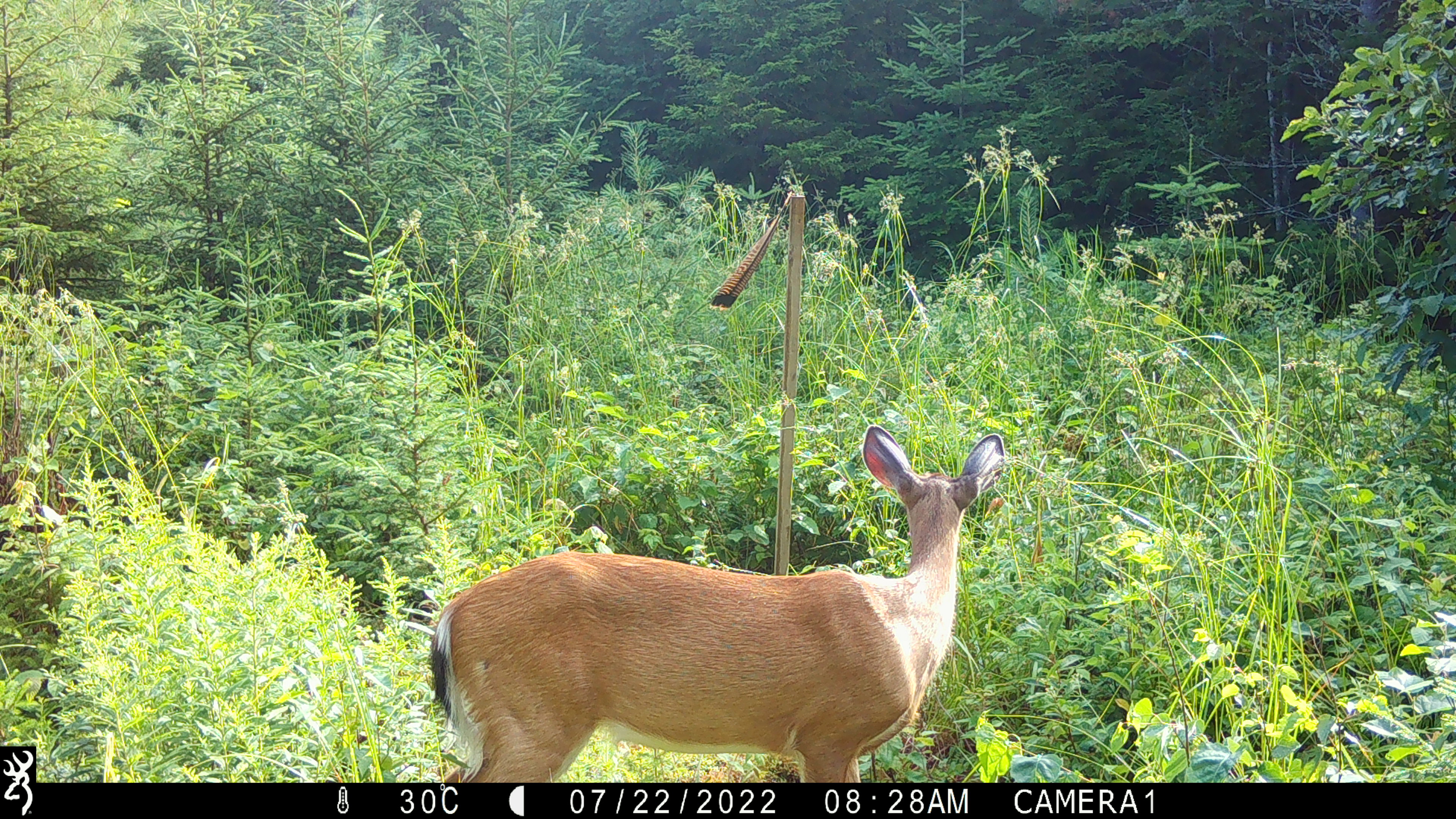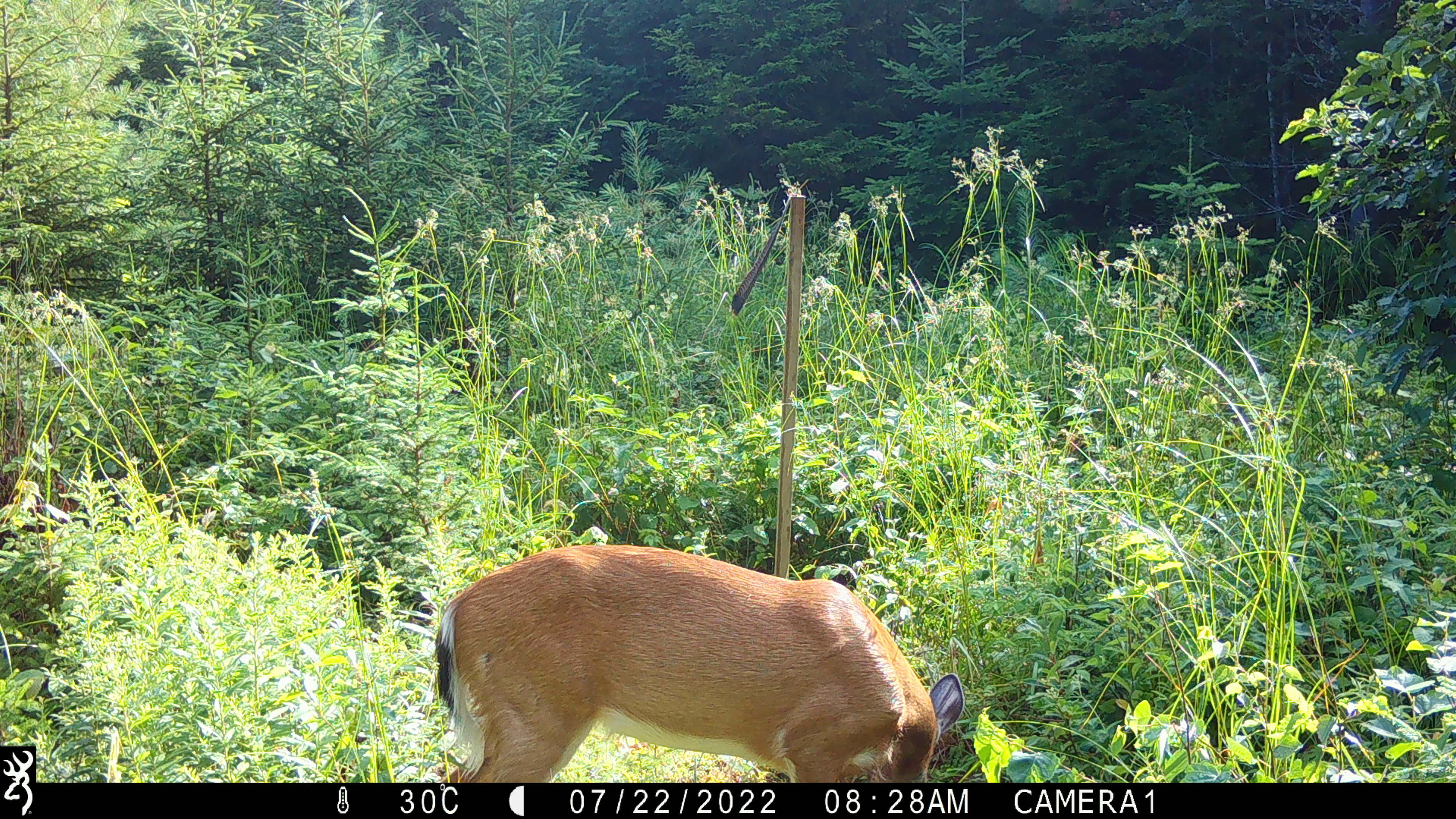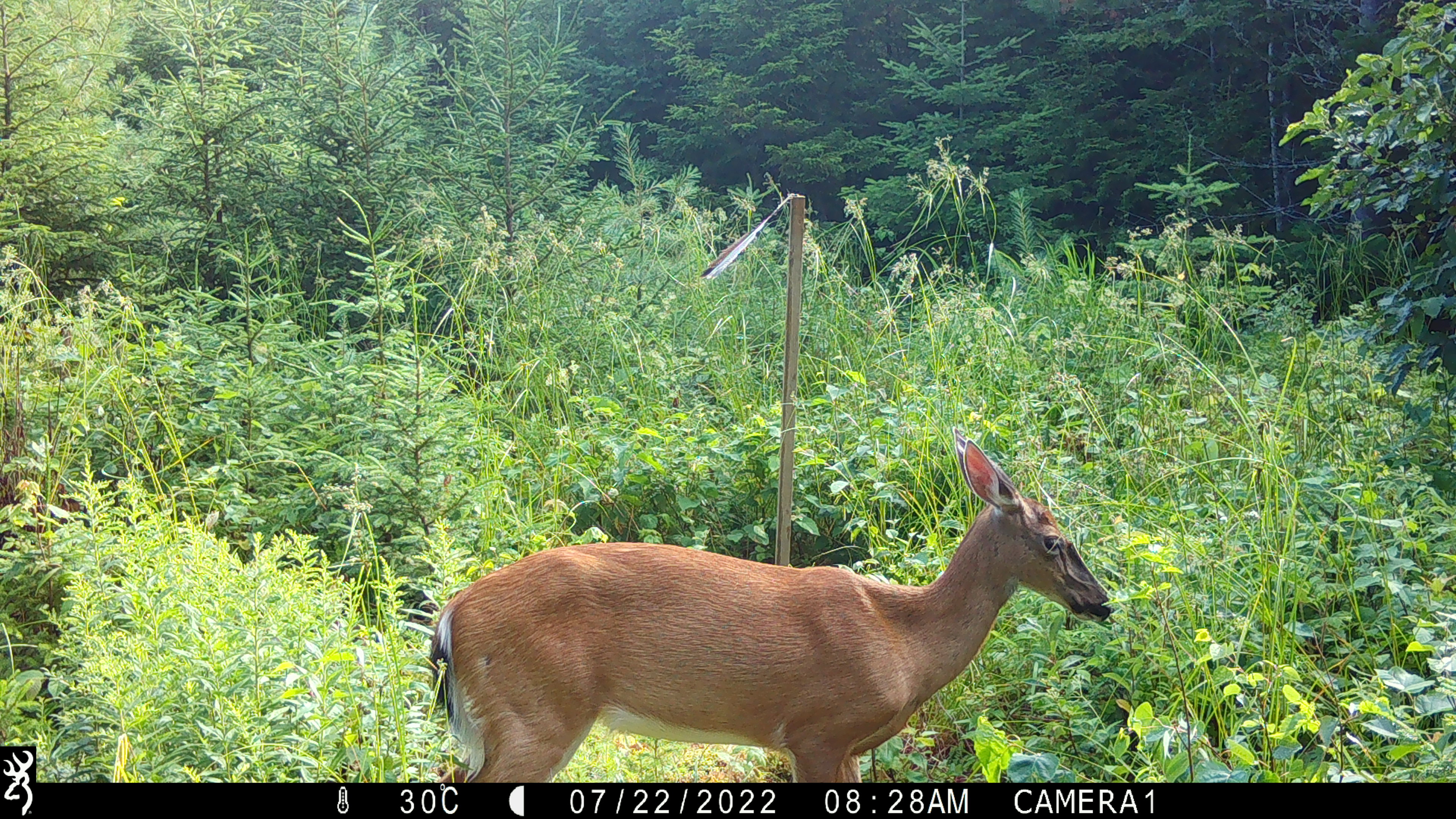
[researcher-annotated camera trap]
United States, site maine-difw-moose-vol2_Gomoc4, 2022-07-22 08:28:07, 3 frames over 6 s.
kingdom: Animalia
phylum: Chordata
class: Mammalia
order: Artiodactyla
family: Cervidae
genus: Odocoileus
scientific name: Odocoileus virginianus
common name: white-tailed deer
White-tailed deer (Odocoileus virginianus).